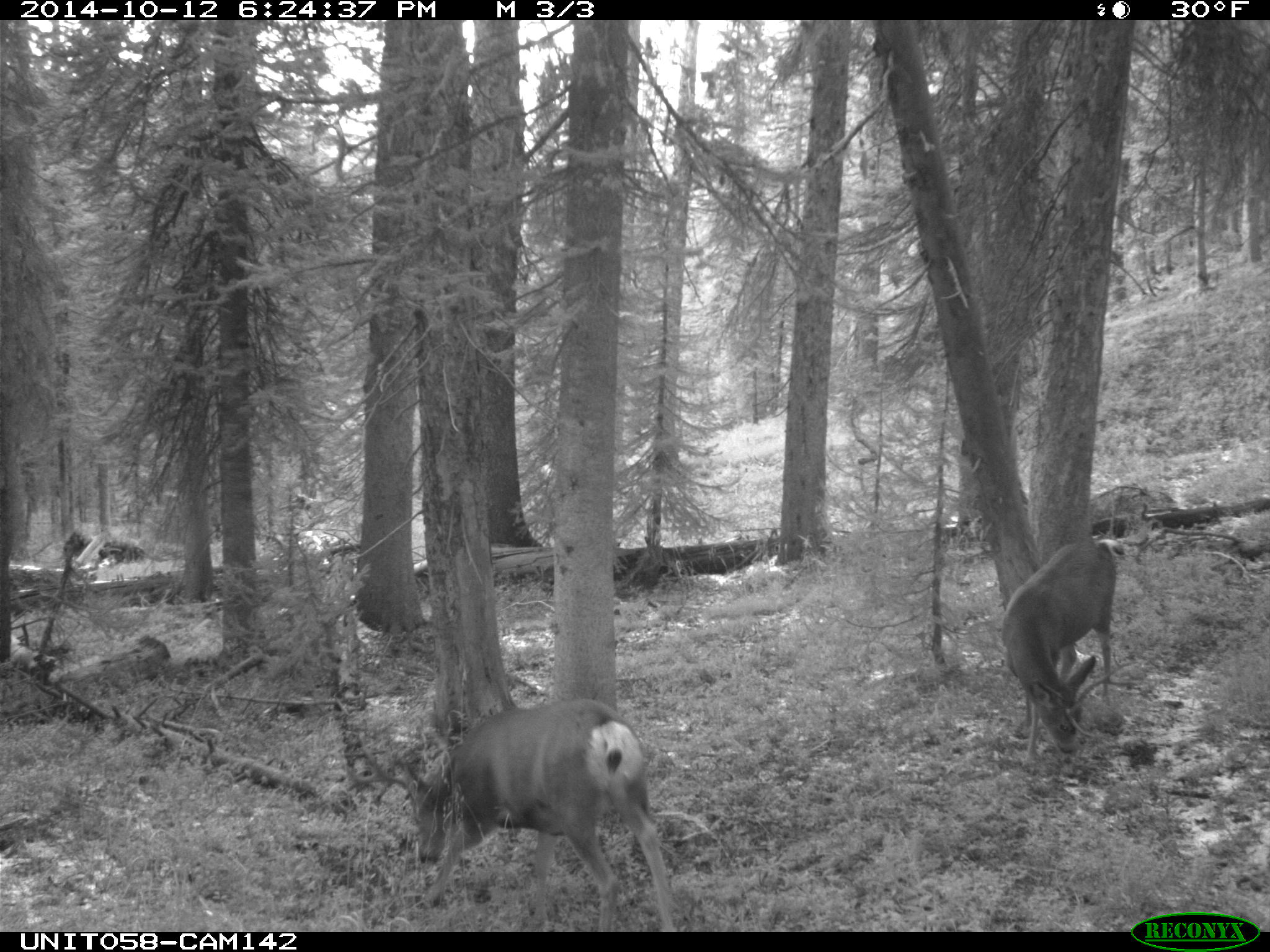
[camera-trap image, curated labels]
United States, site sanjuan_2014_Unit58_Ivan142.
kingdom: Animalia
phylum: Chordata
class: Mammalia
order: Artiodactyla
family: Cervidae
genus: Odocoileus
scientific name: Odocoileus hemionus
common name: mule deer